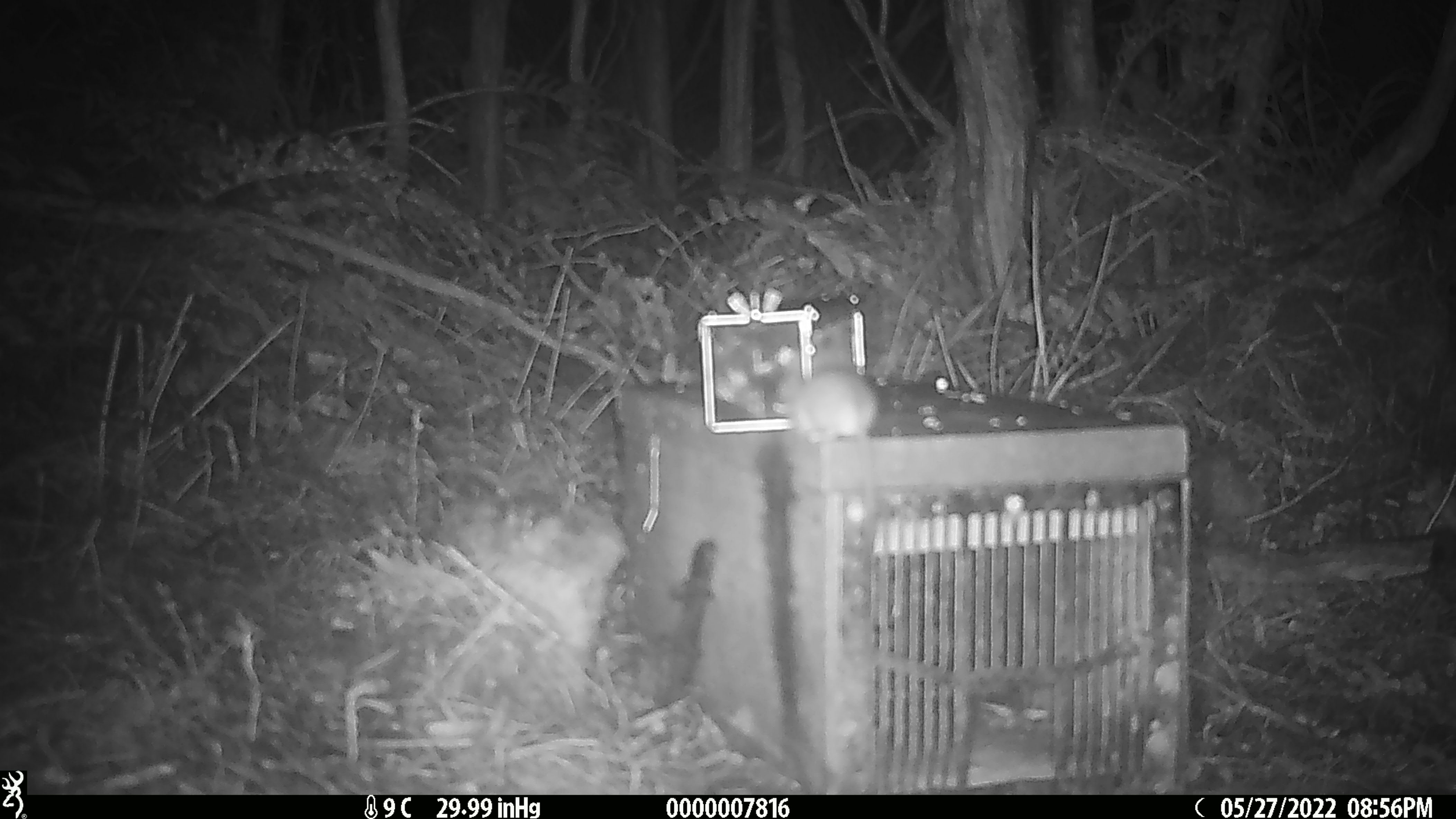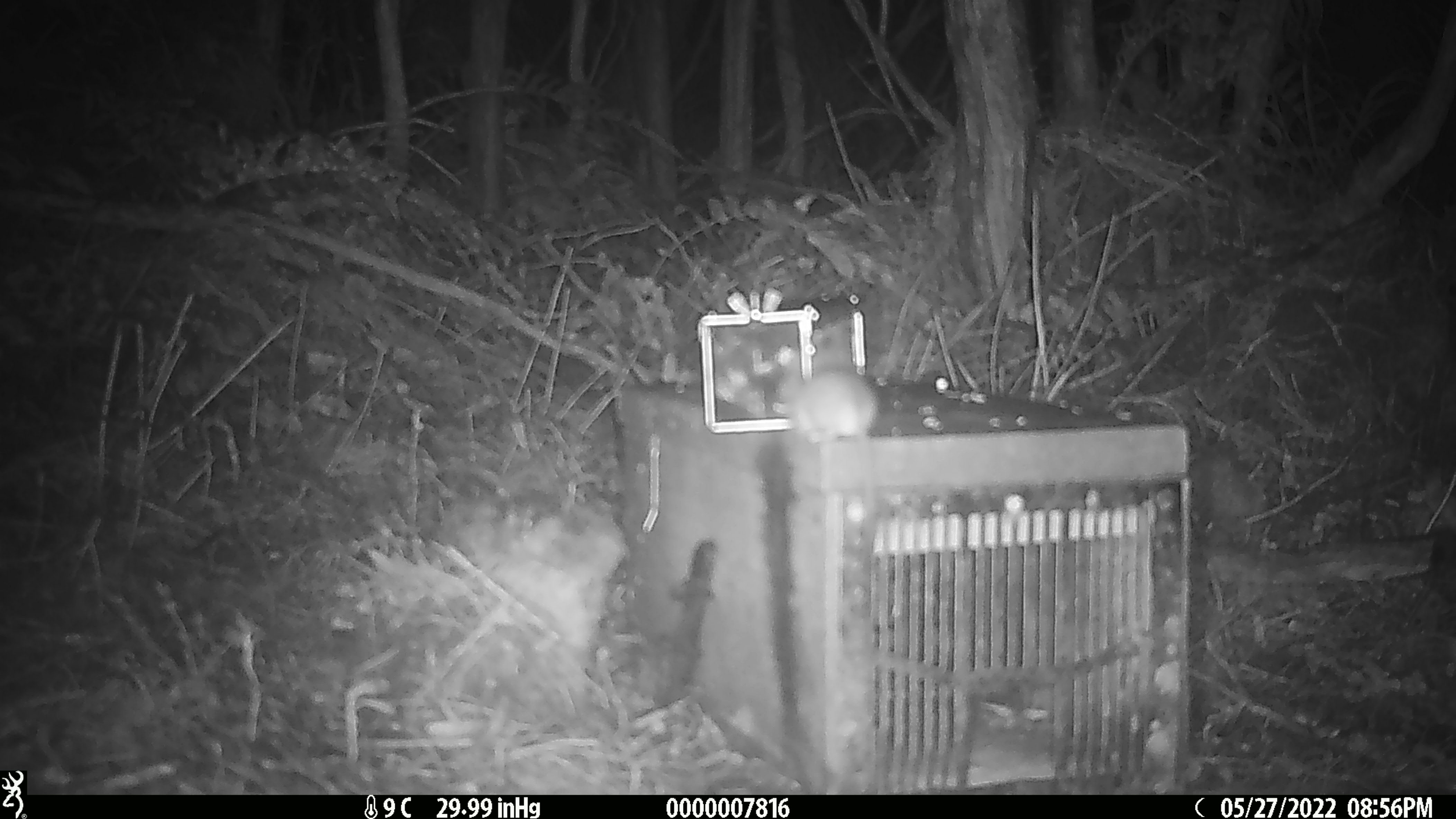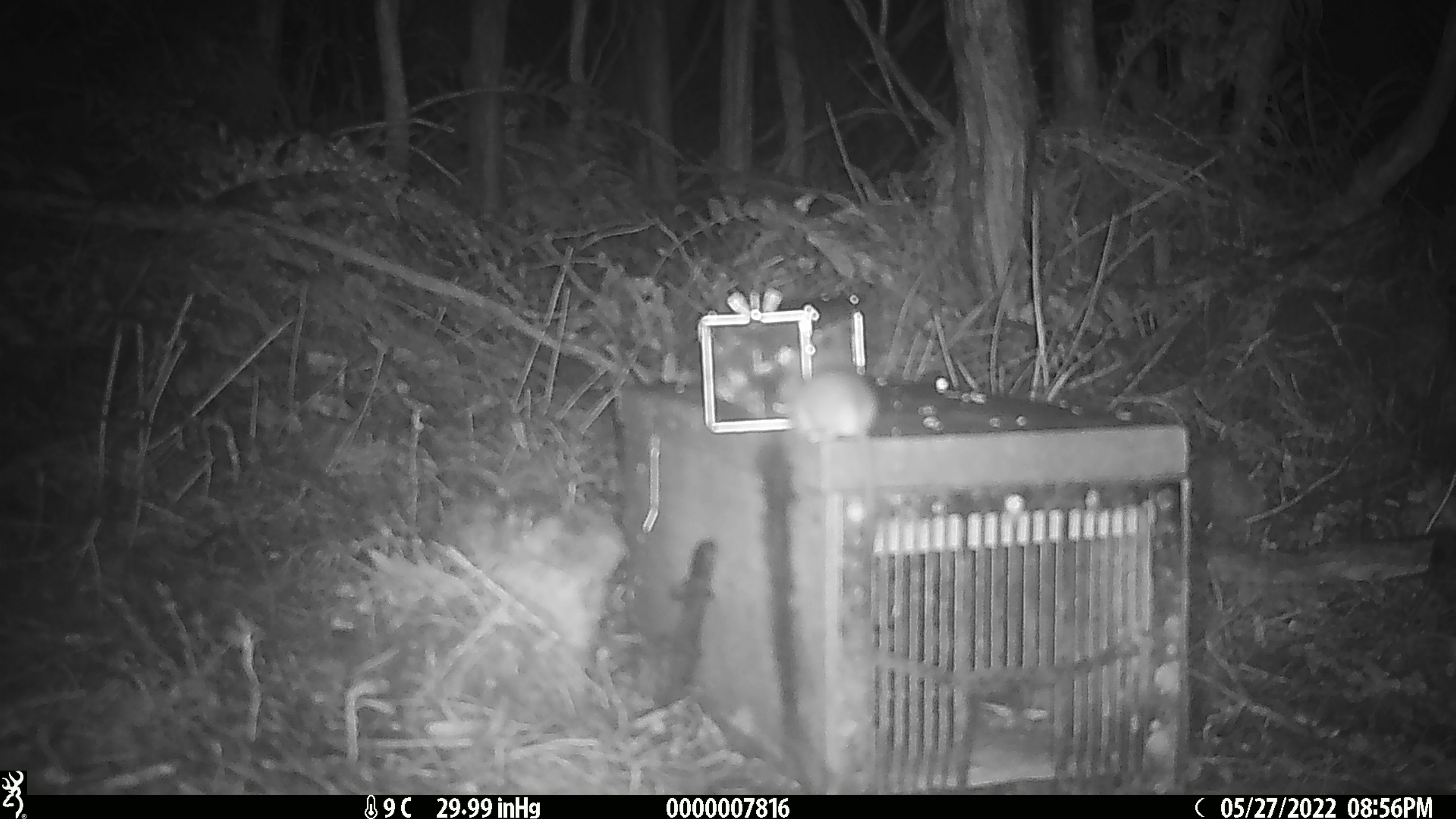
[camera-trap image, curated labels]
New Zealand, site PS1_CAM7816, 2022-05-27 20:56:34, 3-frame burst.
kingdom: Animalia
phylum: Chordata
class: Mammalia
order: Rodentia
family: Muridae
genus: Mus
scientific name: Mus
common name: mouse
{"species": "mouse (Mus)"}